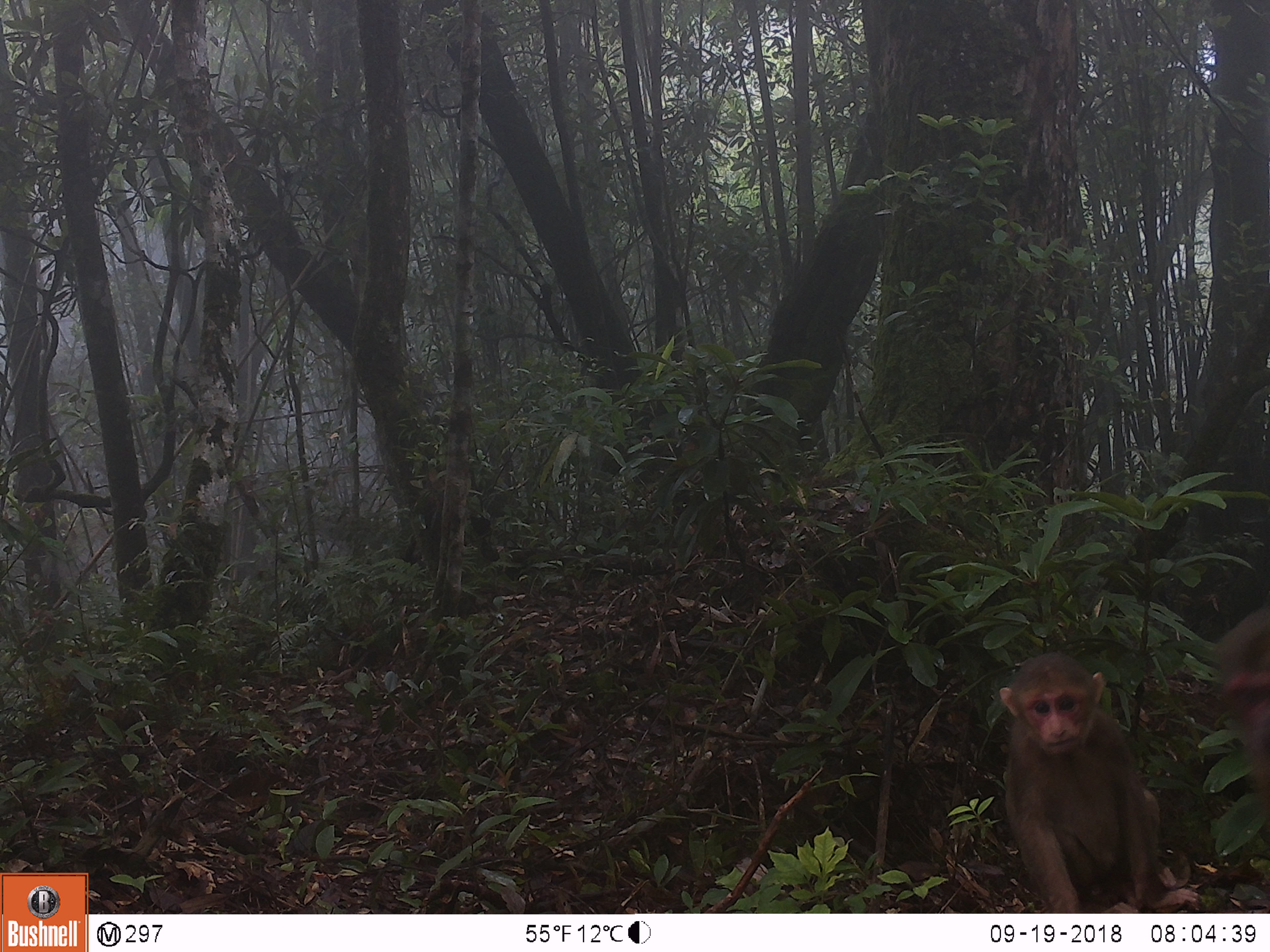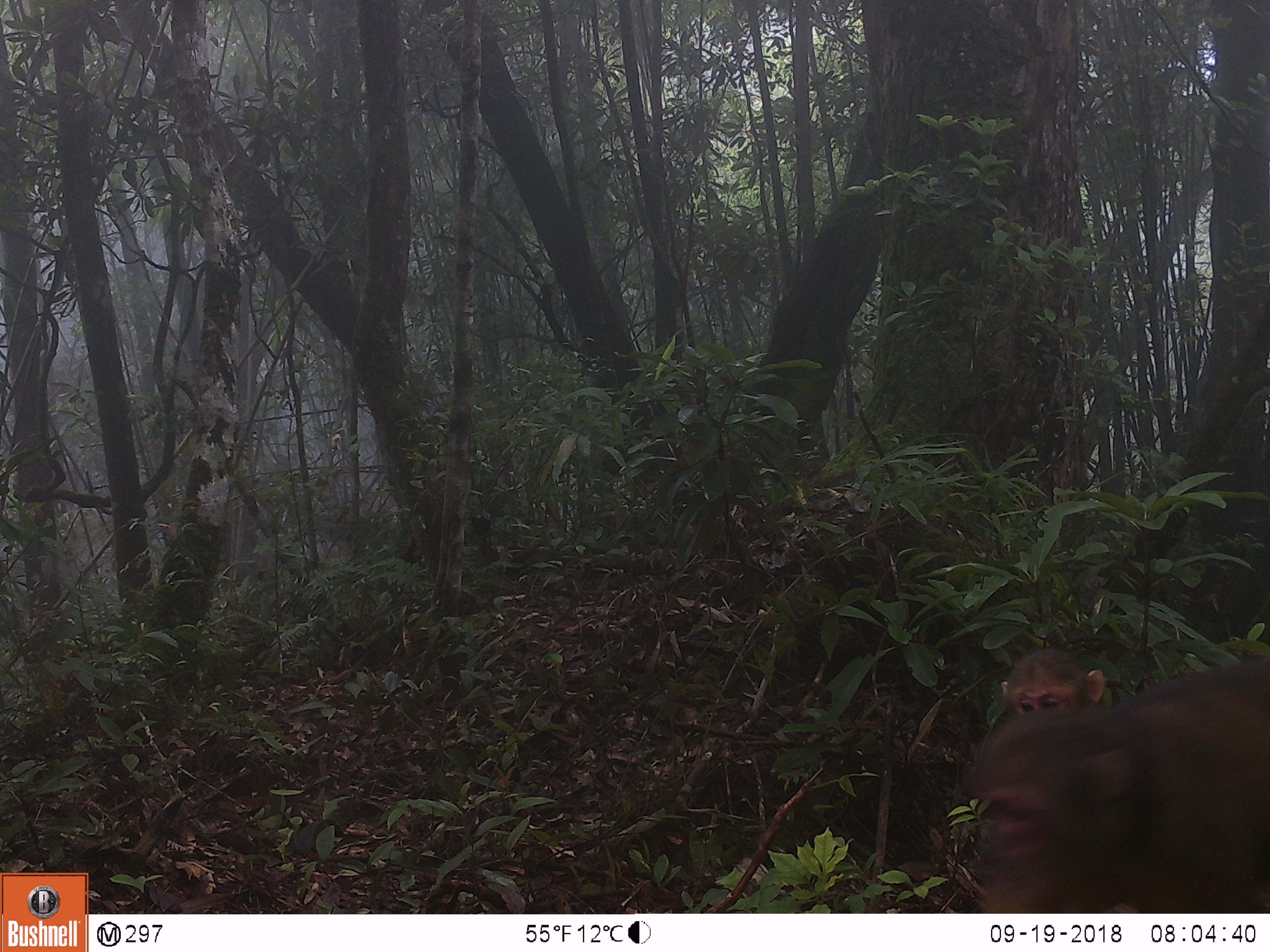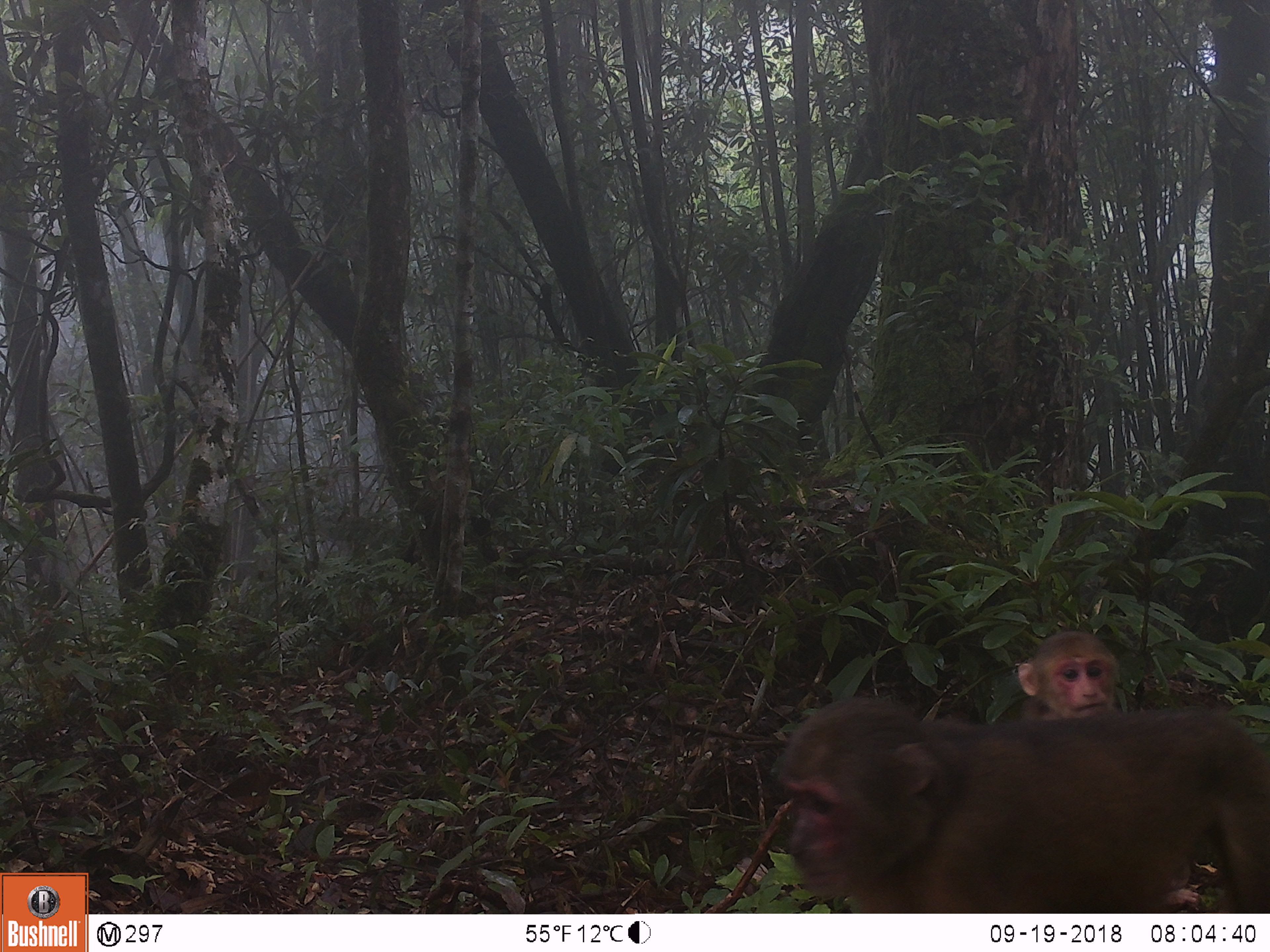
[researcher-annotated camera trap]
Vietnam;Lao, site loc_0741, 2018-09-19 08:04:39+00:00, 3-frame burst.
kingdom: Animalia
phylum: Chordata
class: Mammalia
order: Primates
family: Cercopithecidae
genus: Macaca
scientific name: Macaca arctoides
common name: stump-tailed macaque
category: stump tailed macaque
Stump tailed macaque (stump-tailed macaque) (Macaca arctoides). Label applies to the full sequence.